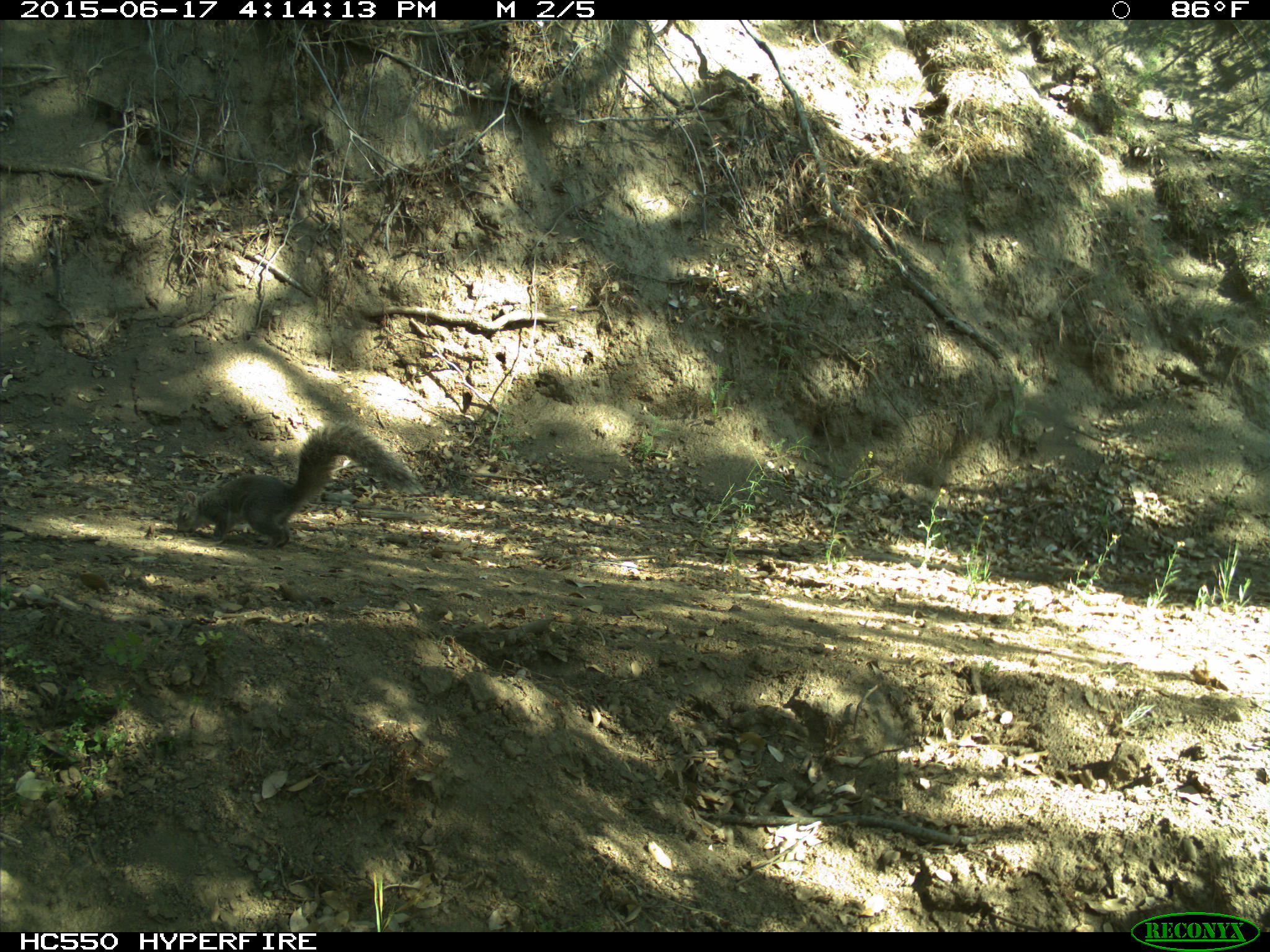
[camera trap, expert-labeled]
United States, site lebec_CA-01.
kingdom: Animalia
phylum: Chordata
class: Mammalia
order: Rodentia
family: Sciuridae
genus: Sciurus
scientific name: Sciurus carolinensis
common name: eastern gray squirrel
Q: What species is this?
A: Sciurus carolinensis (eastern gray squirrel).